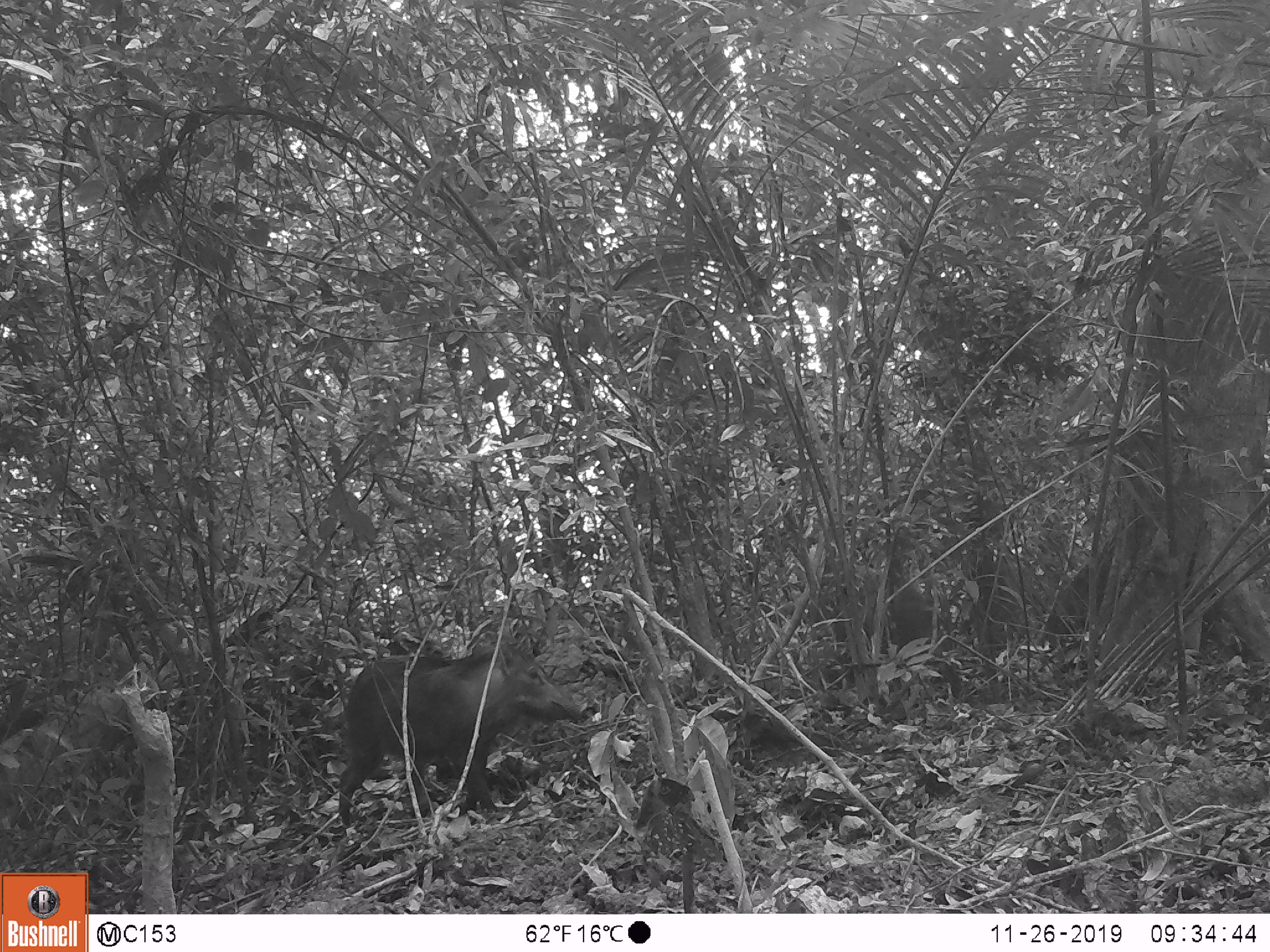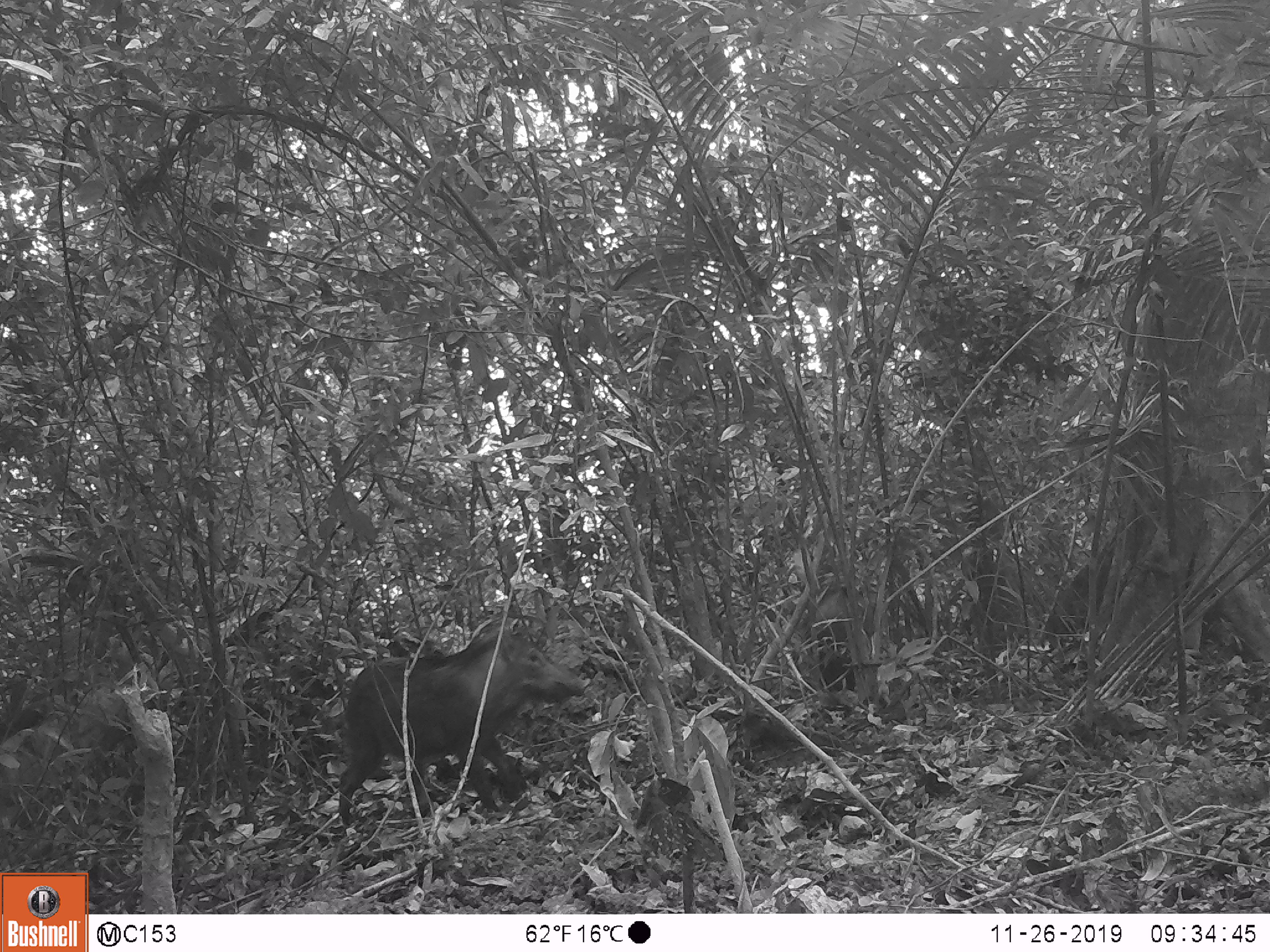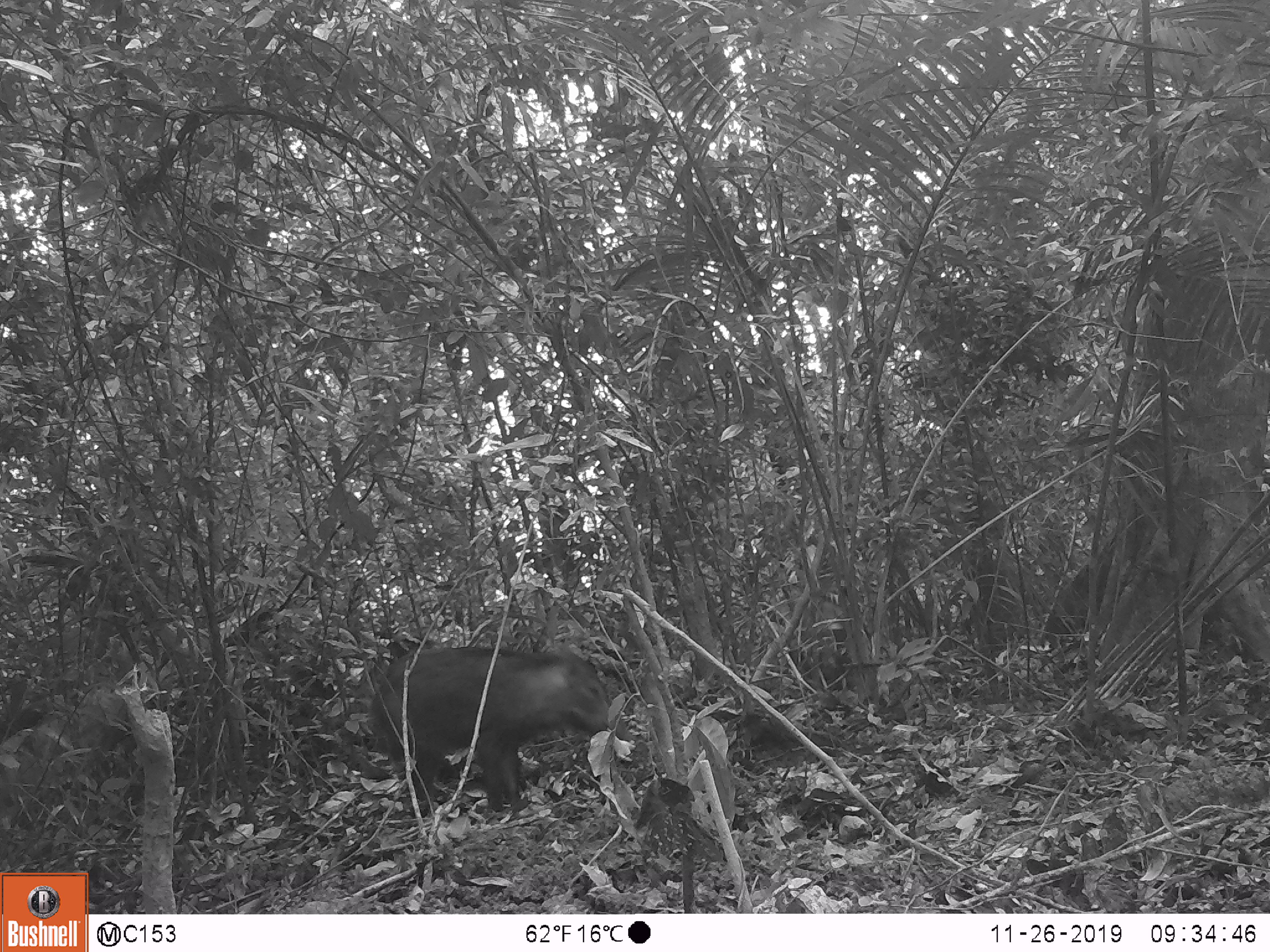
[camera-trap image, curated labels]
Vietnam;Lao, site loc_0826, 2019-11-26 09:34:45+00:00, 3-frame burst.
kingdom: Animalia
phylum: Chordata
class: Mammalia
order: Artiodactyla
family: Suidae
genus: Sus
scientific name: Sus scrofa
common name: eurasian wild pig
Eurasian wild pig (Sus scrofa). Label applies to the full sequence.